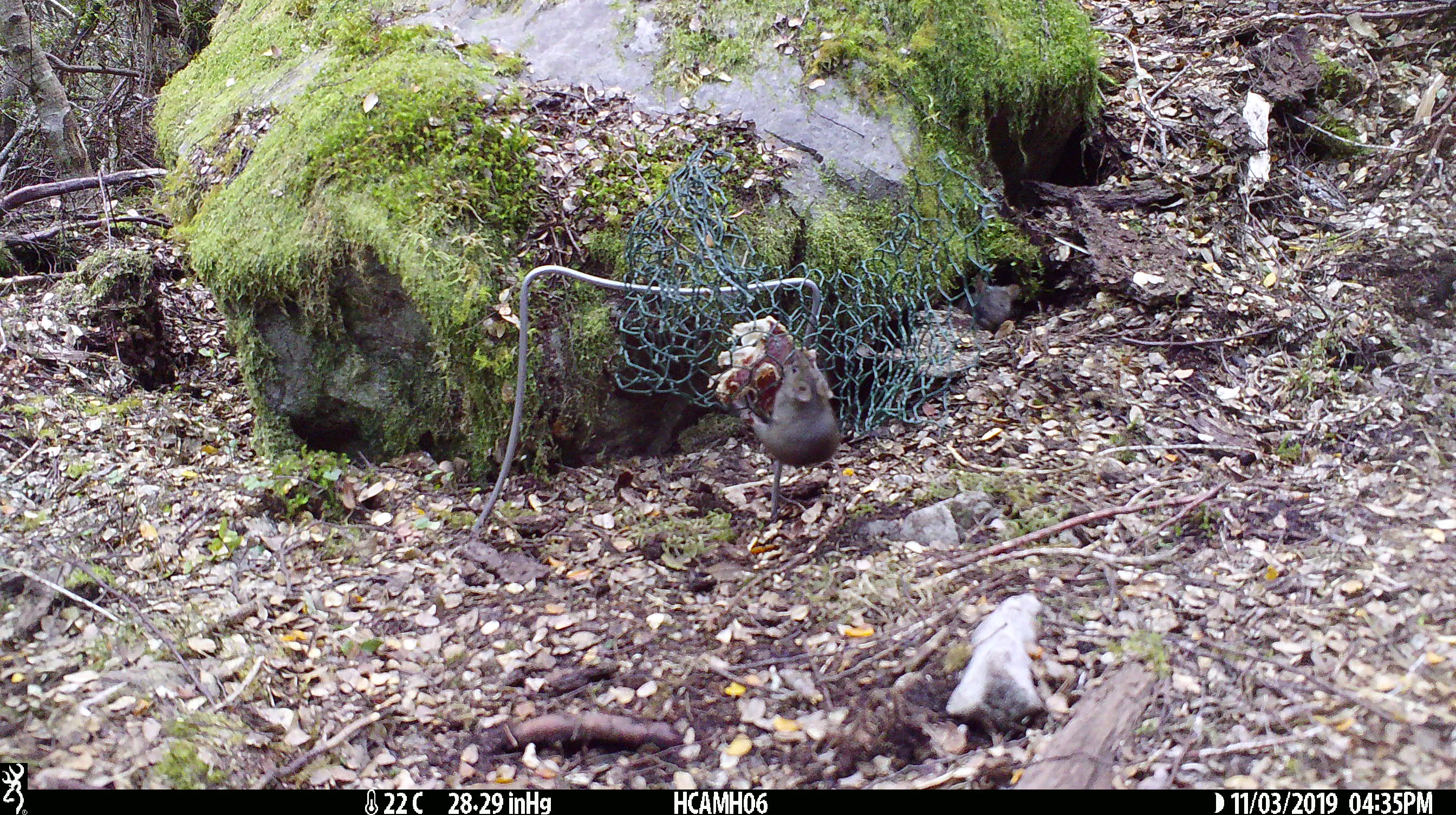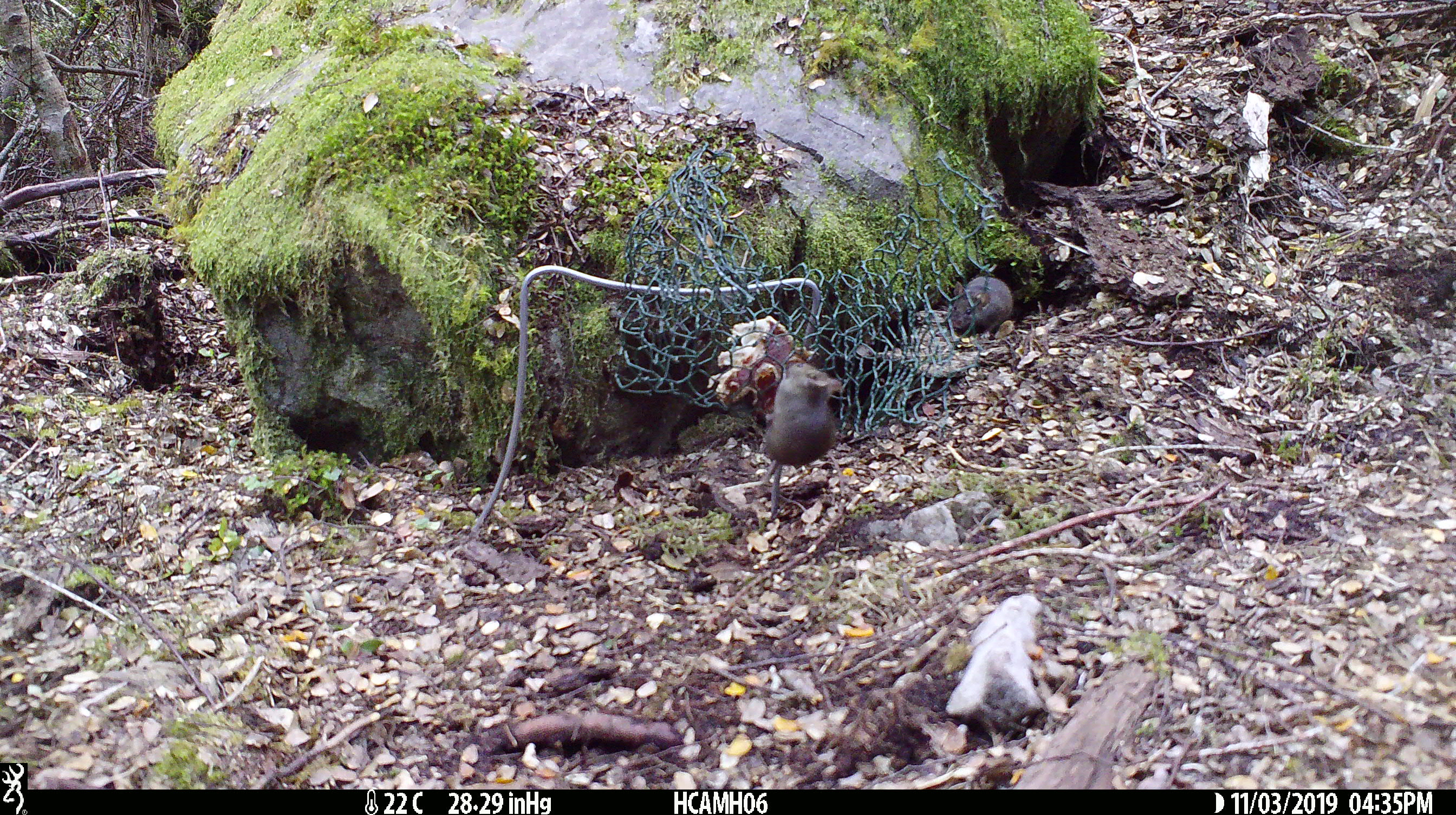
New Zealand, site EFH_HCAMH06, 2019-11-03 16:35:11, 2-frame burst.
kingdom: Animalia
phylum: Chordata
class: Mammalia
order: Rodentia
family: Muridae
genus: Mus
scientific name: Mus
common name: mouse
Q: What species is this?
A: Mouse (Mus).